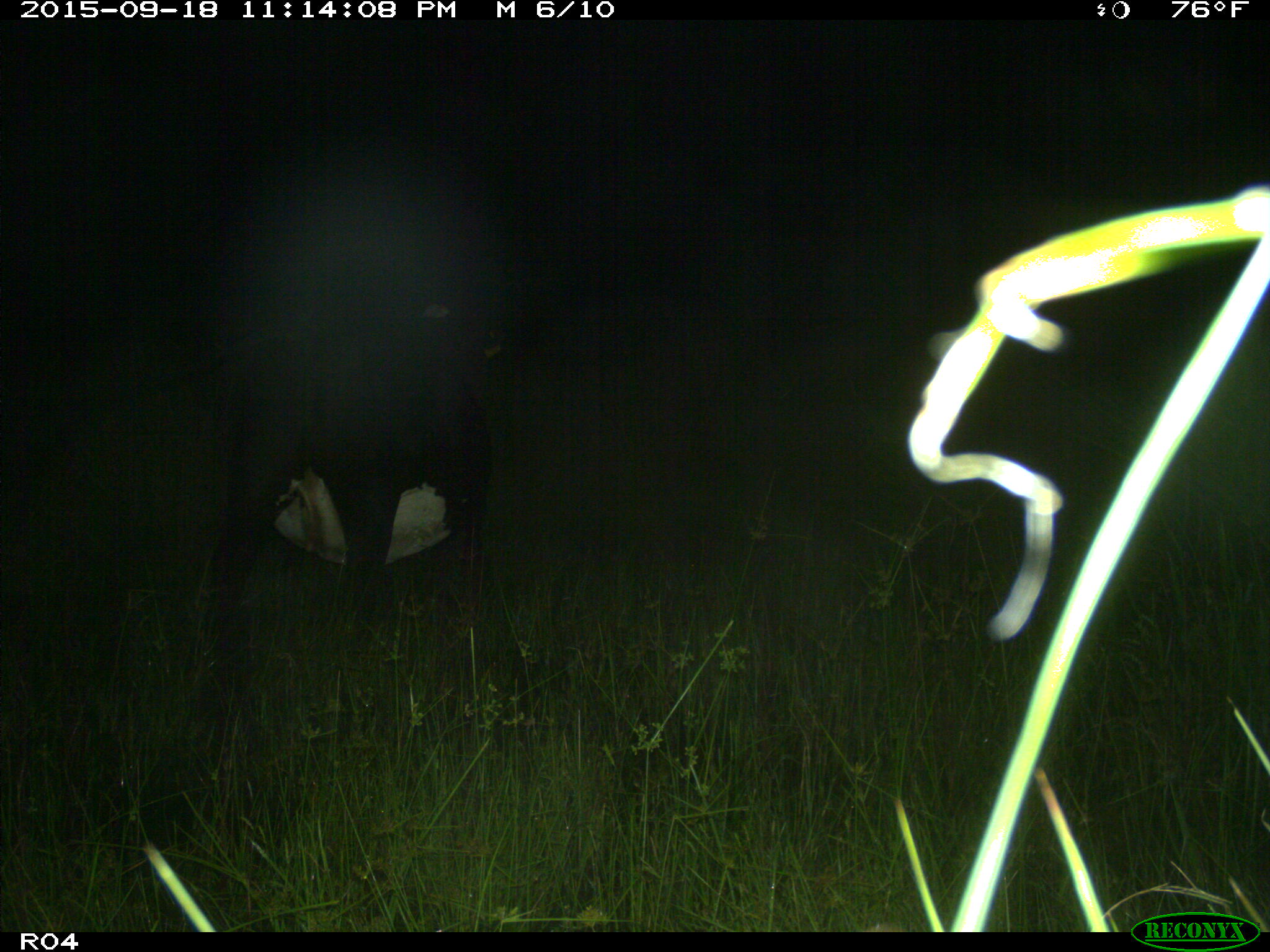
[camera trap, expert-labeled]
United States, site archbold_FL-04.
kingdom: Animalia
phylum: Chordata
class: Mammalia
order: Artiodactyla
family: Bovidae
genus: Bos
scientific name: Bos taurus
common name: domestic cow